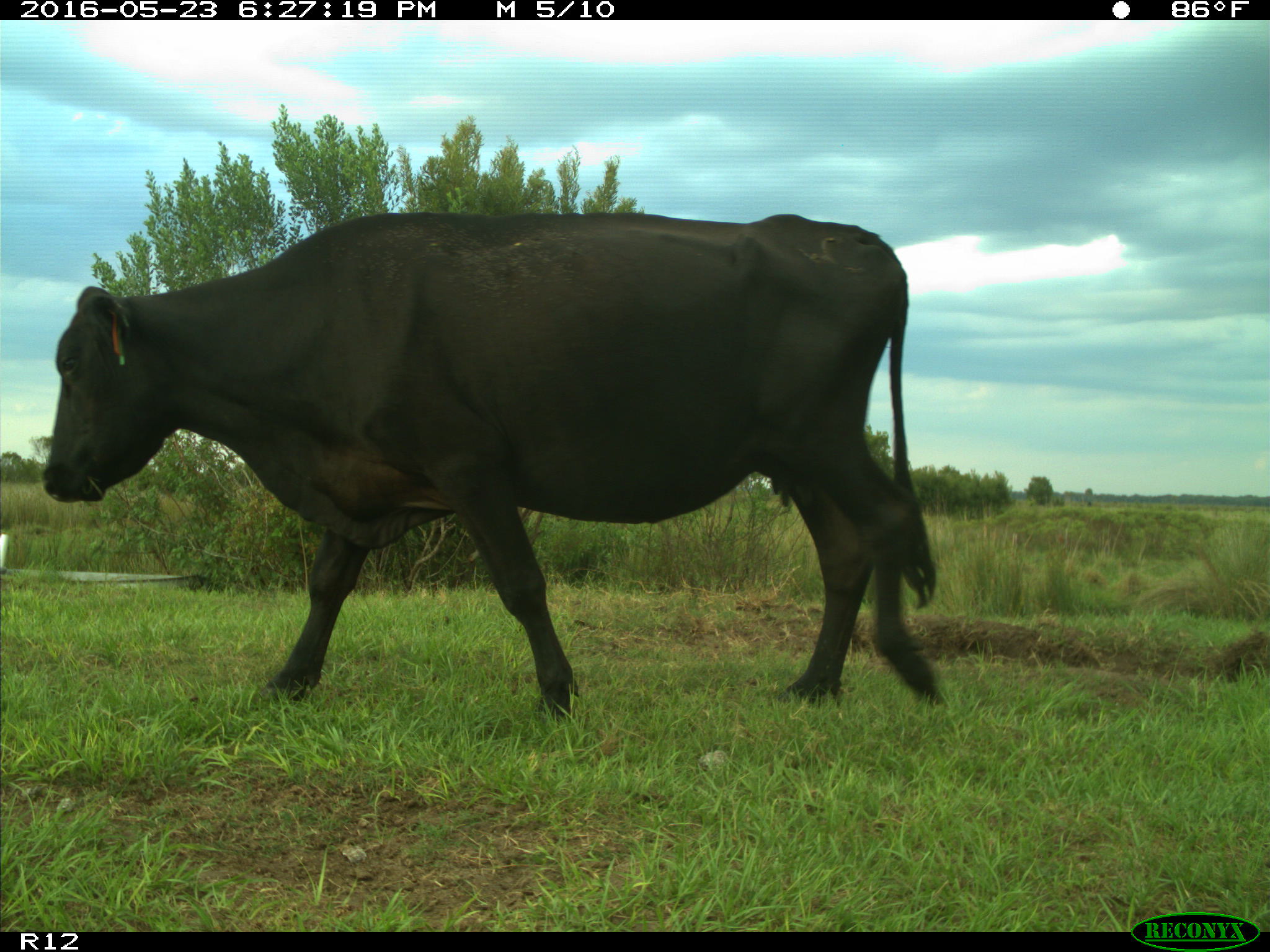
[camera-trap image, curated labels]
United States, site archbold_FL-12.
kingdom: Animalia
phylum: Chordata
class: Mammalia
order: Artiodactyla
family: Bovidae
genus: Bos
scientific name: Bos taurus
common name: domestic cow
Bos taurus (domestic cow).